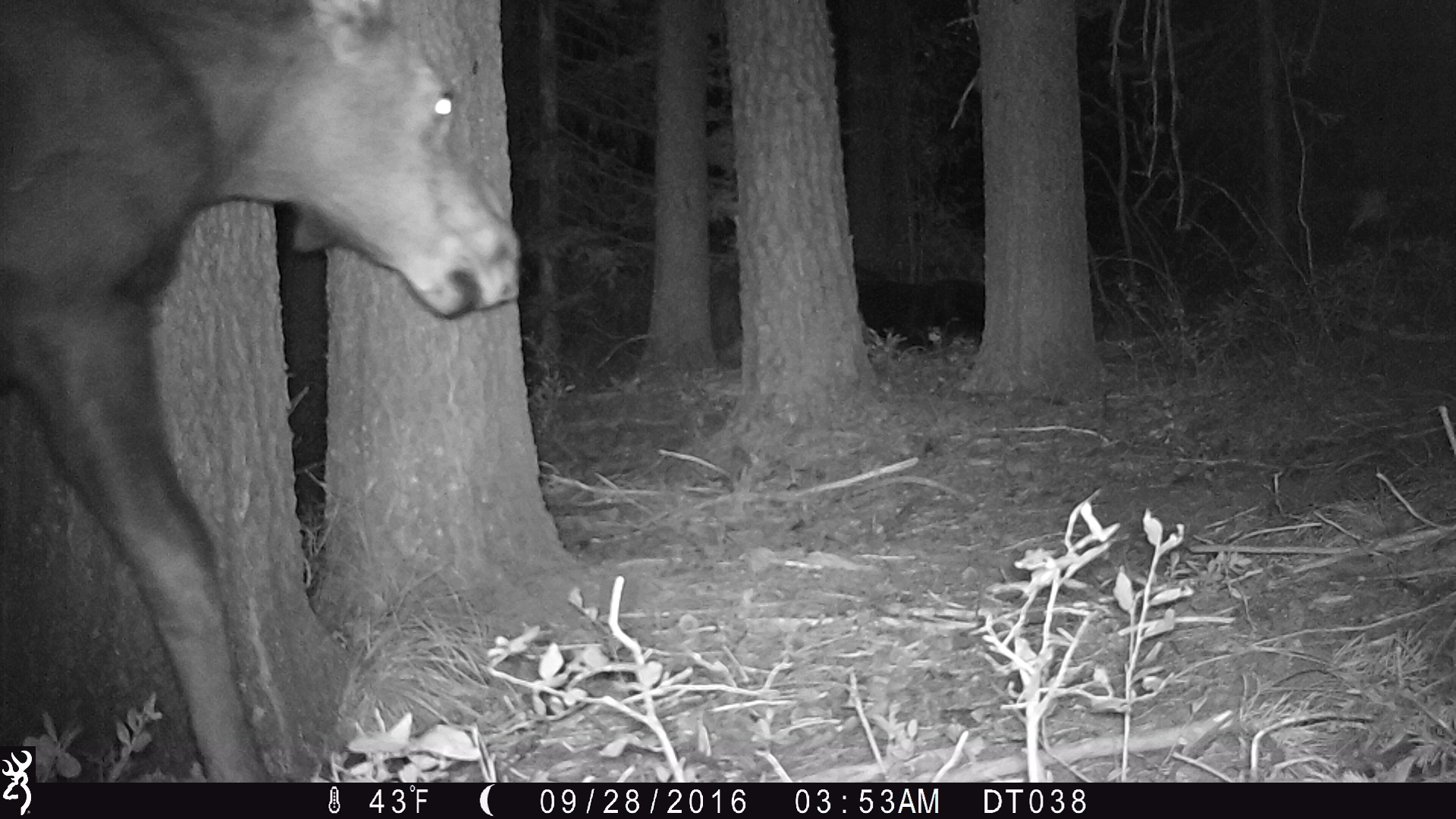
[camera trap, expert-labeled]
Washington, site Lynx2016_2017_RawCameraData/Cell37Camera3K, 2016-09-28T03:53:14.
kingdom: Animalia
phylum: Chordata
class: Mammalia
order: Artiodactyla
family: Cervidae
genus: Alces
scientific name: Alces alces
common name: moose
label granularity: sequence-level